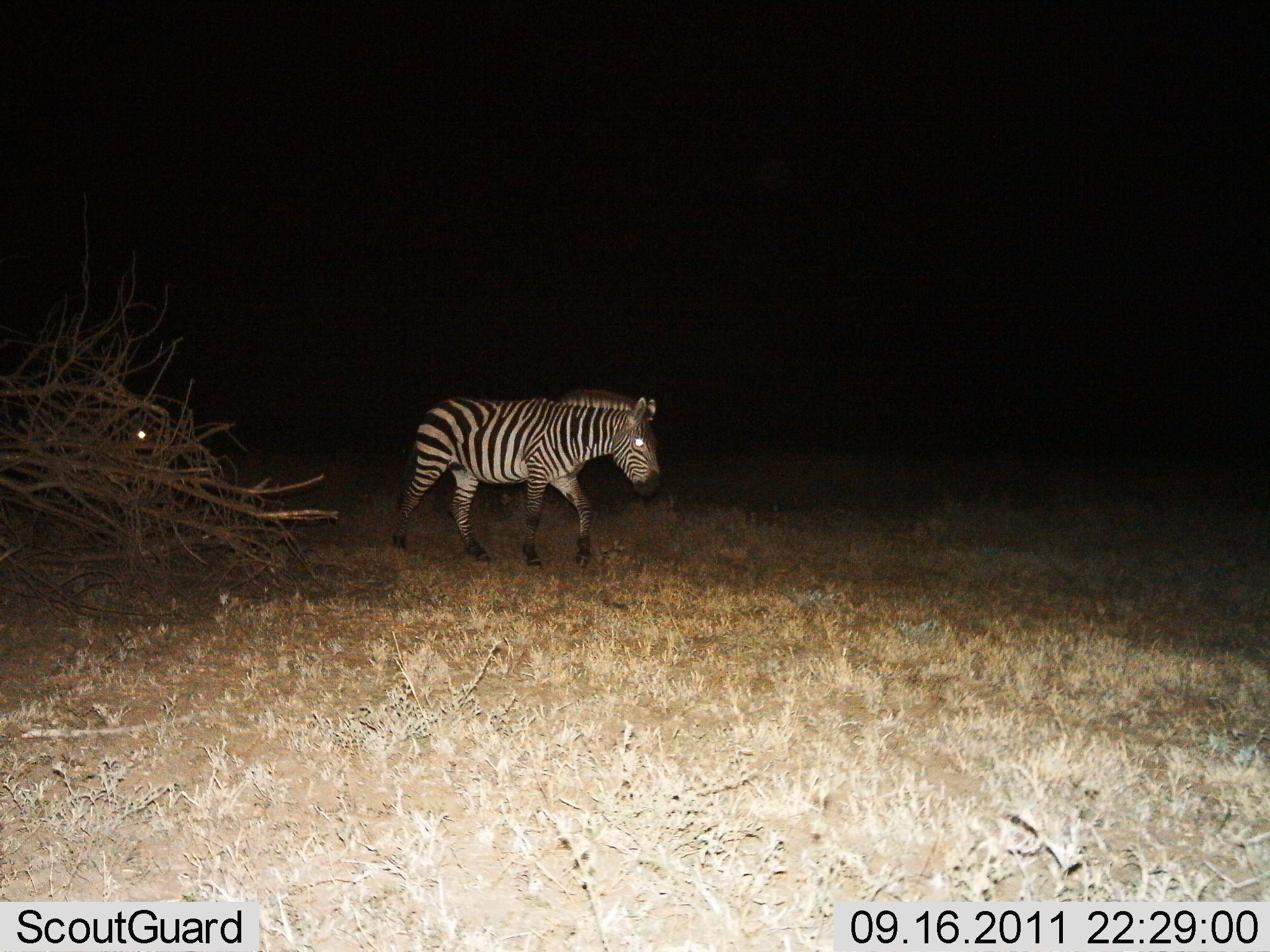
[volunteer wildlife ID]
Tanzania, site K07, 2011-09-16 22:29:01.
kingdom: Animalia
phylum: Chordata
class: Mammalia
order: Perissodactyla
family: Equidae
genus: Equus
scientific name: Equus quagga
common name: plains zebra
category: zebra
Zebra (plains zebra) (Equus quagga), count 1. Behavior (volunteer vote fractions): standing 14%, resting 0%, moving 86%, interacting 0%. Young present (vote fraction): 0%. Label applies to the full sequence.